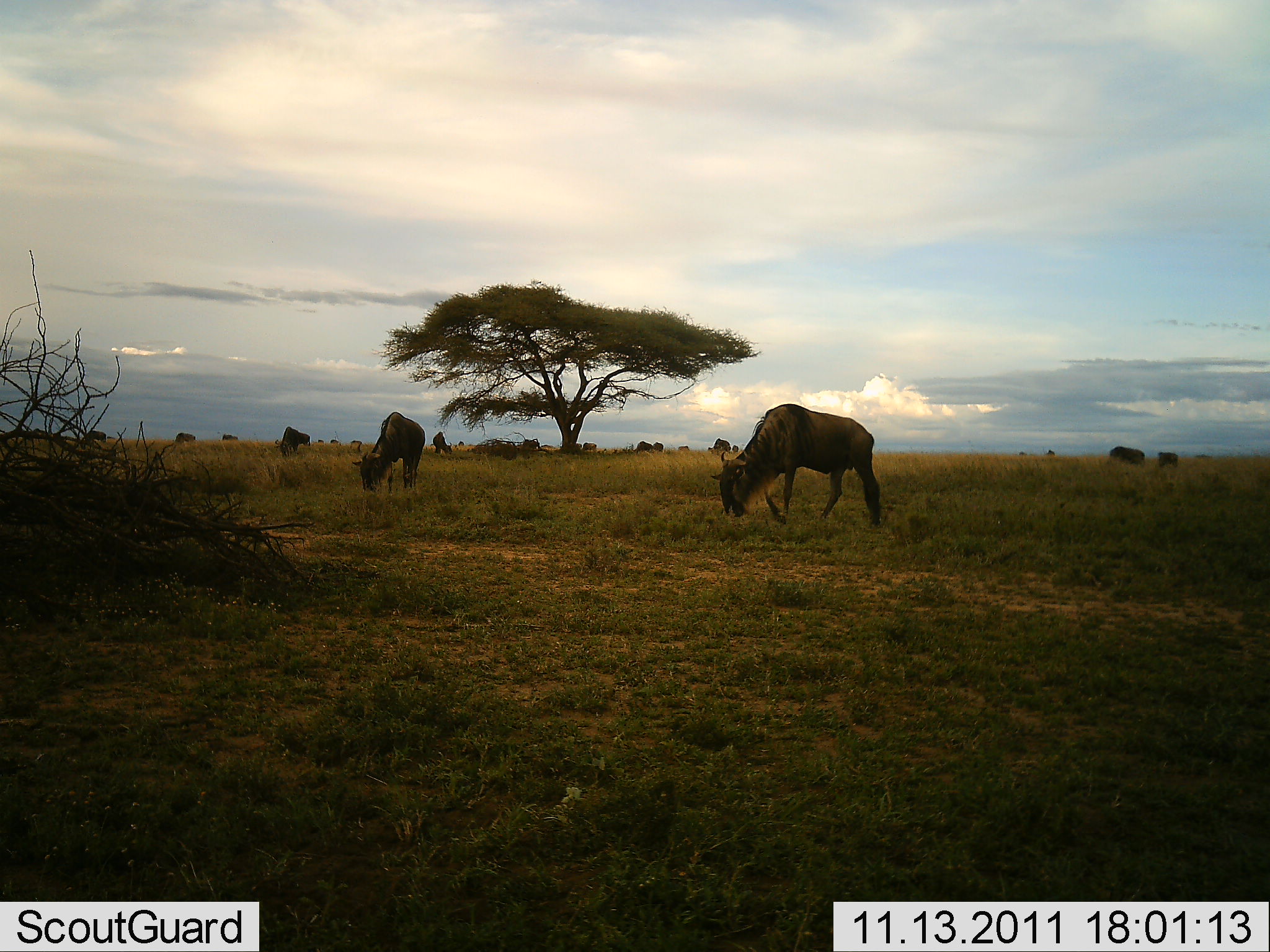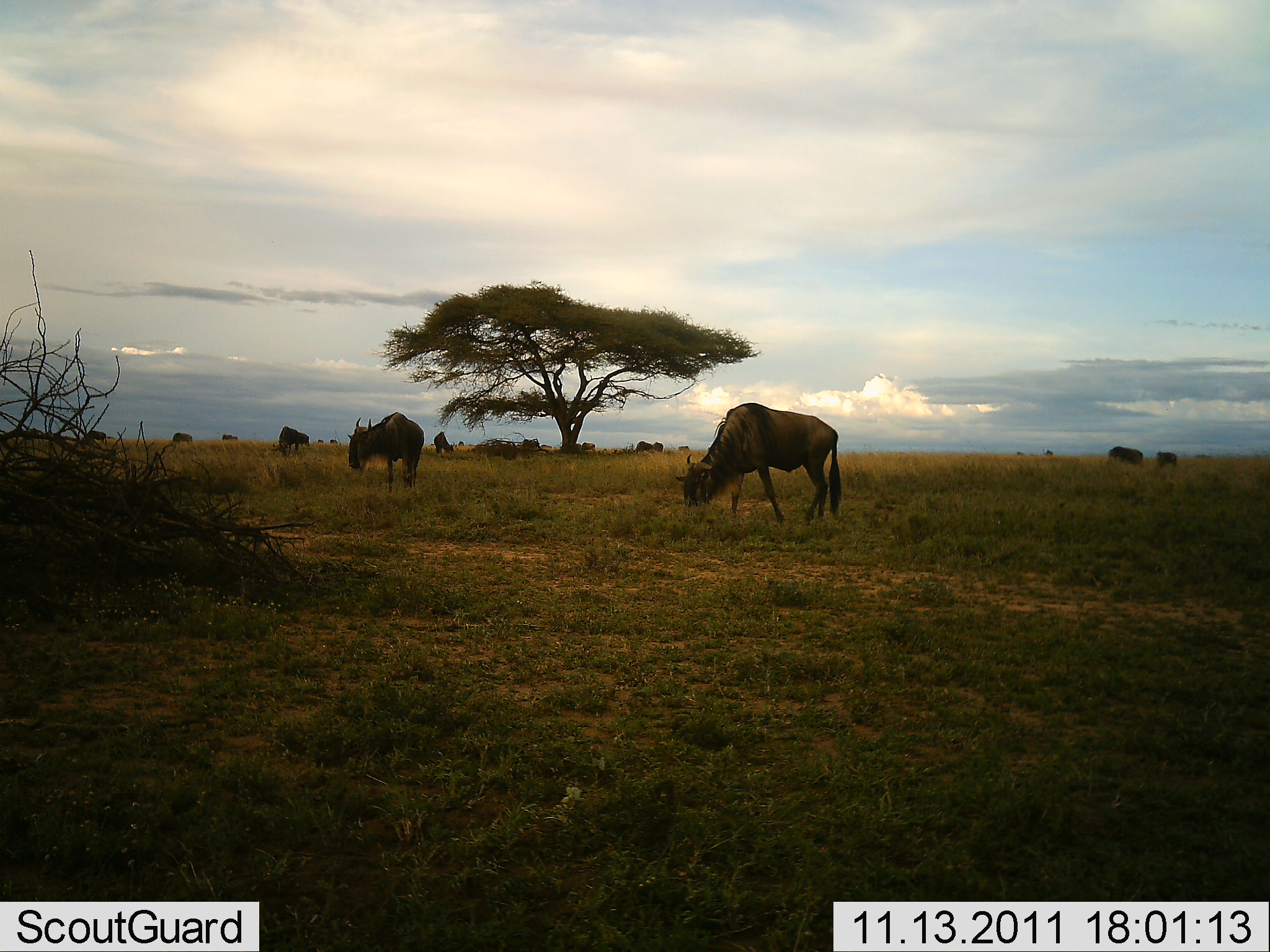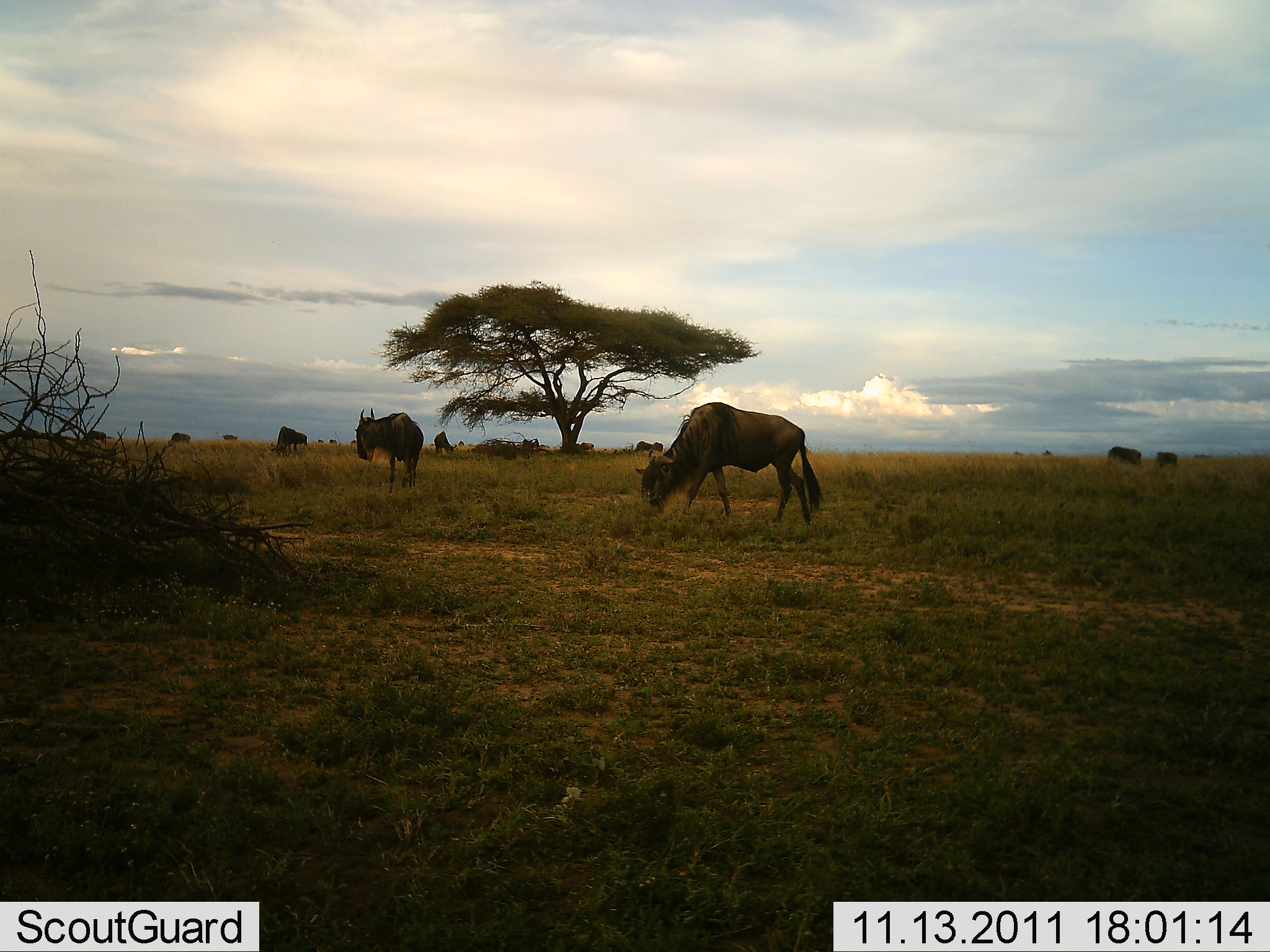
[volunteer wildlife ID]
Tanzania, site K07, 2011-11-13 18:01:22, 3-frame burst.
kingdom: Animalia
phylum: Chordata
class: Mammalia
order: Artiodactyla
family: Bovidae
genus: Connochaetes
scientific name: Connochaetes taurinus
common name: blue wildebeest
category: wildebeest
Wildebeest (blue wildebeest) (Connochaetes taurinus), count 11-50. Behavior (volunteer vote fractions): standing 40%, resting 7%, moving 60%, interacting 13%. Young present (vote fraction): 0%. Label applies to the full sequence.